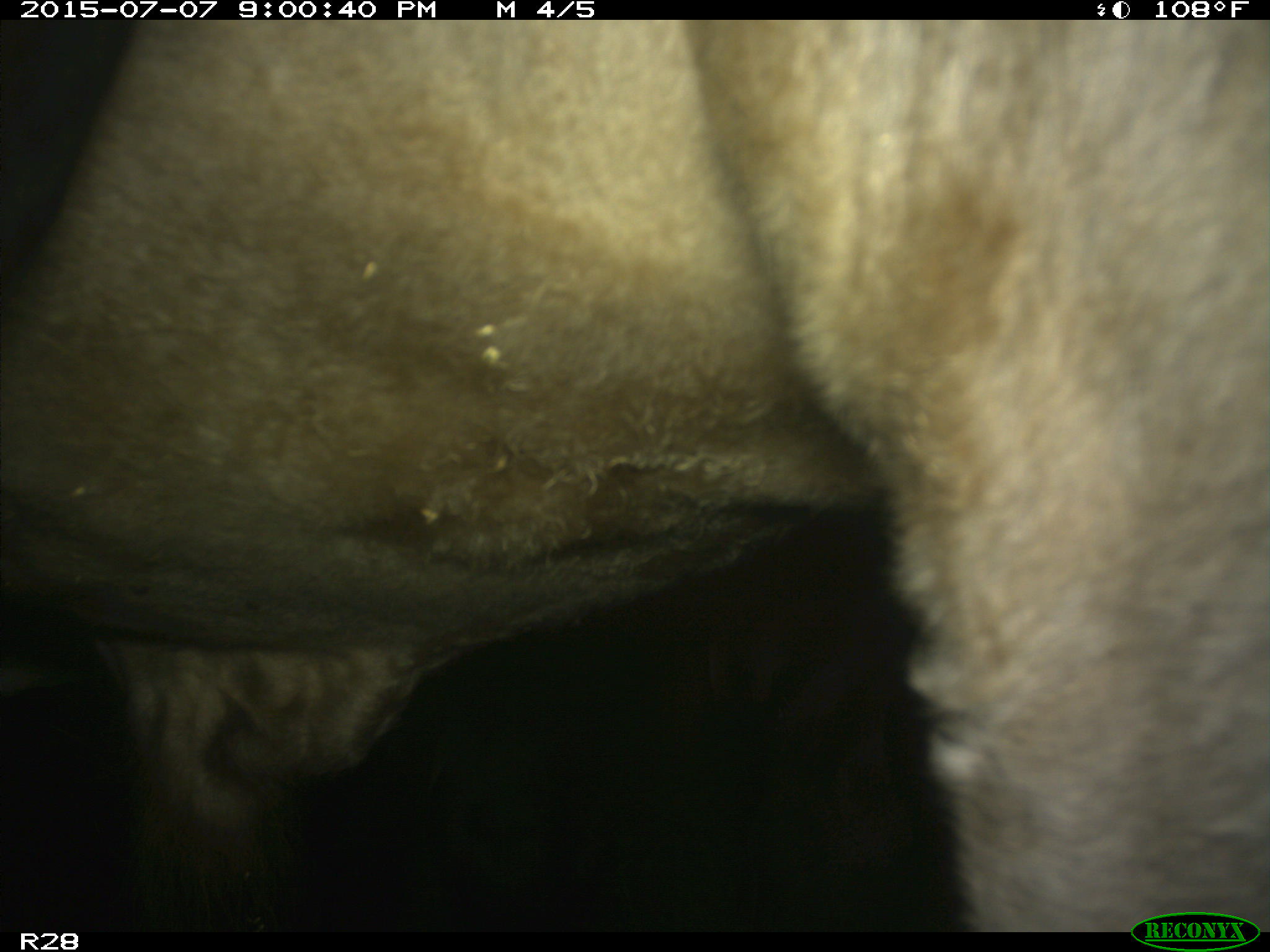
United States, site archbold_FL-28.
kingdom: Animalia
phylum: Chordata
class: Mammalia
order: Artiodactyla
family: Bovidae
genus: Bos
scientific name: Bos taurus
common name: domestic cow